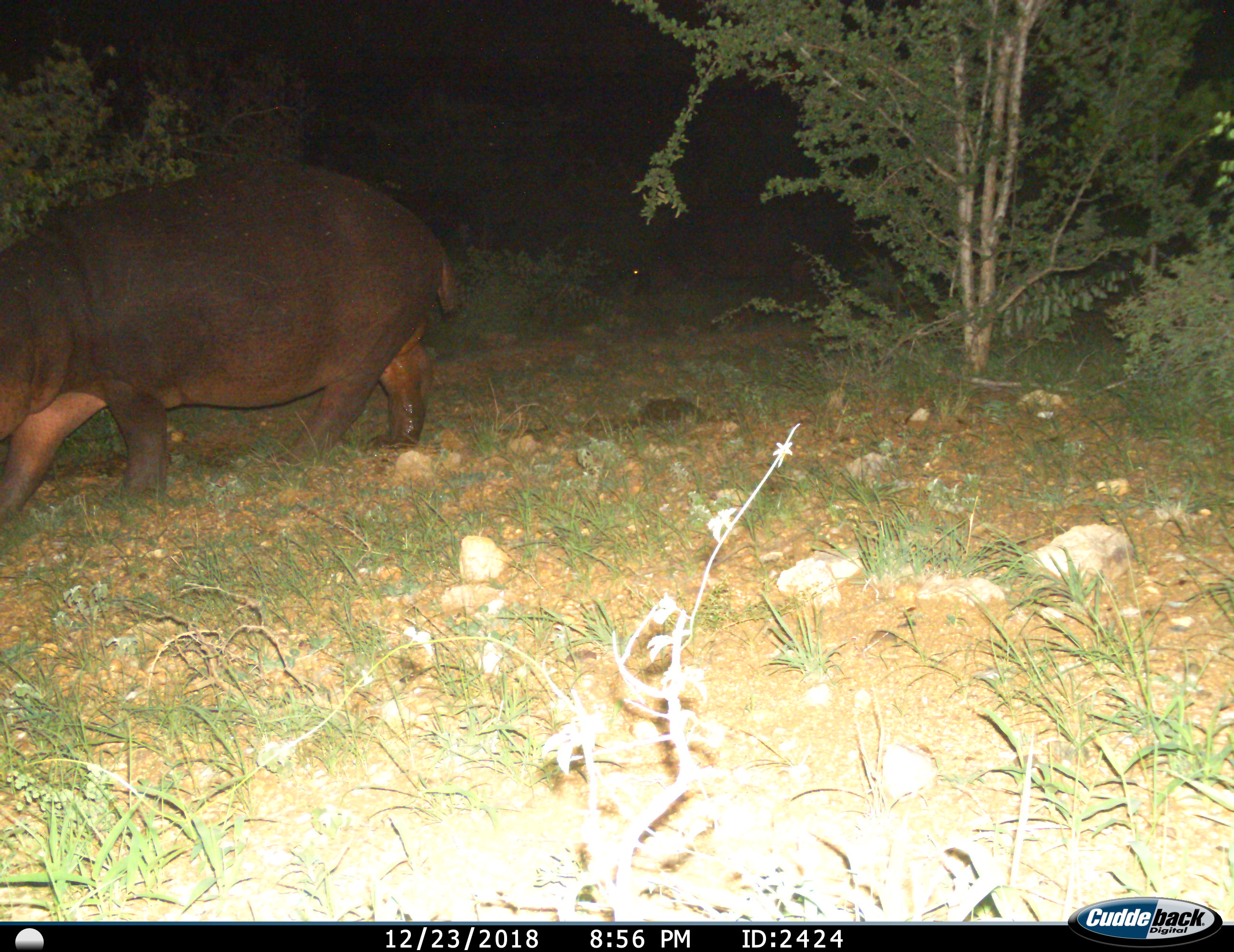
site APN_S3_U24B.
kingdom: Animalia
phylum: Chordata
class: Mammalia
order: Artiodactyla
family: Hippopotamidae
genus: Hippopotamus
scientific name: Hippopotamus amphibius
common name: hippopotamus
Hippopotamus (Hippopotamus amphibius), count 1. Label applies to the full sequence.